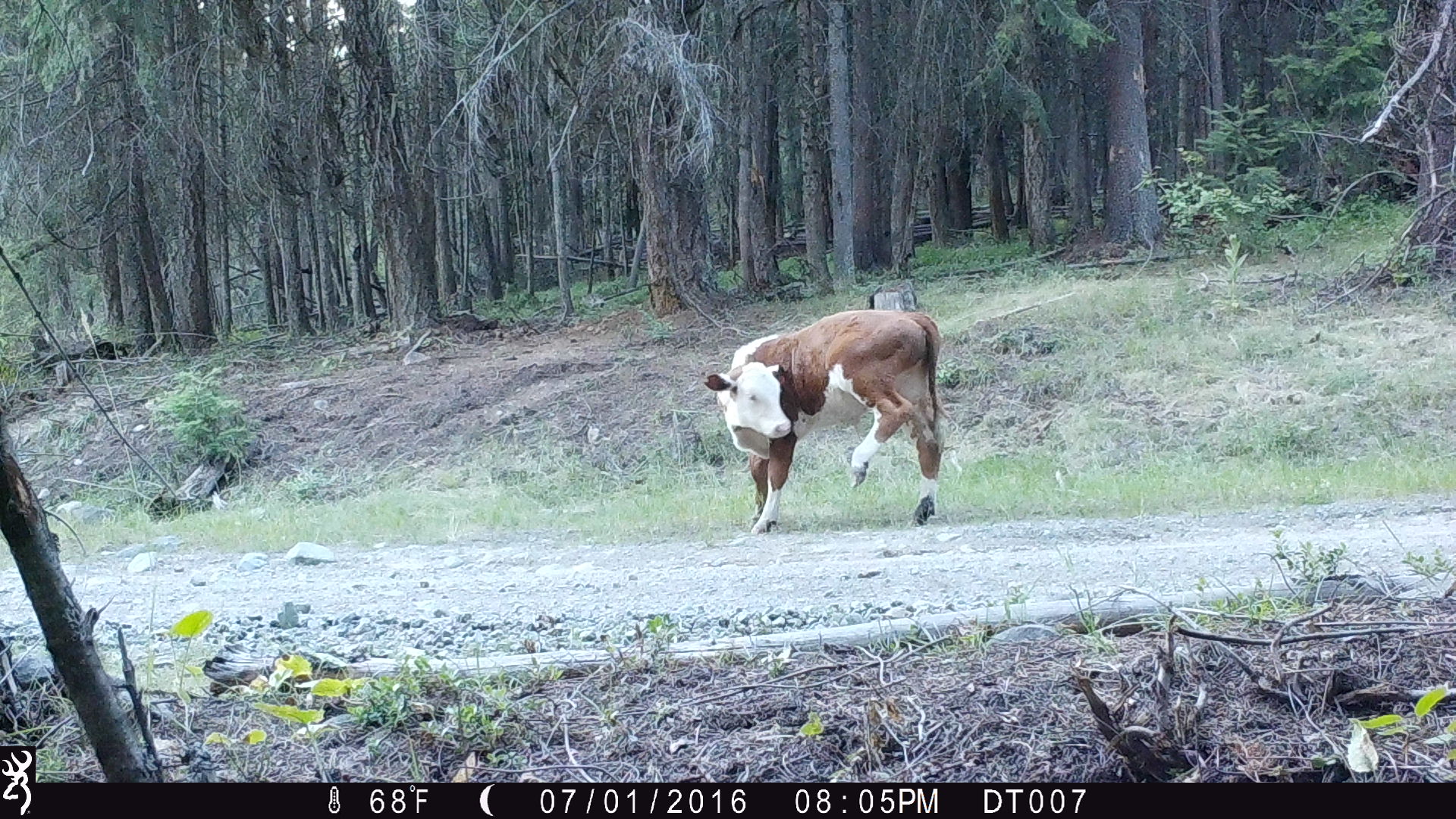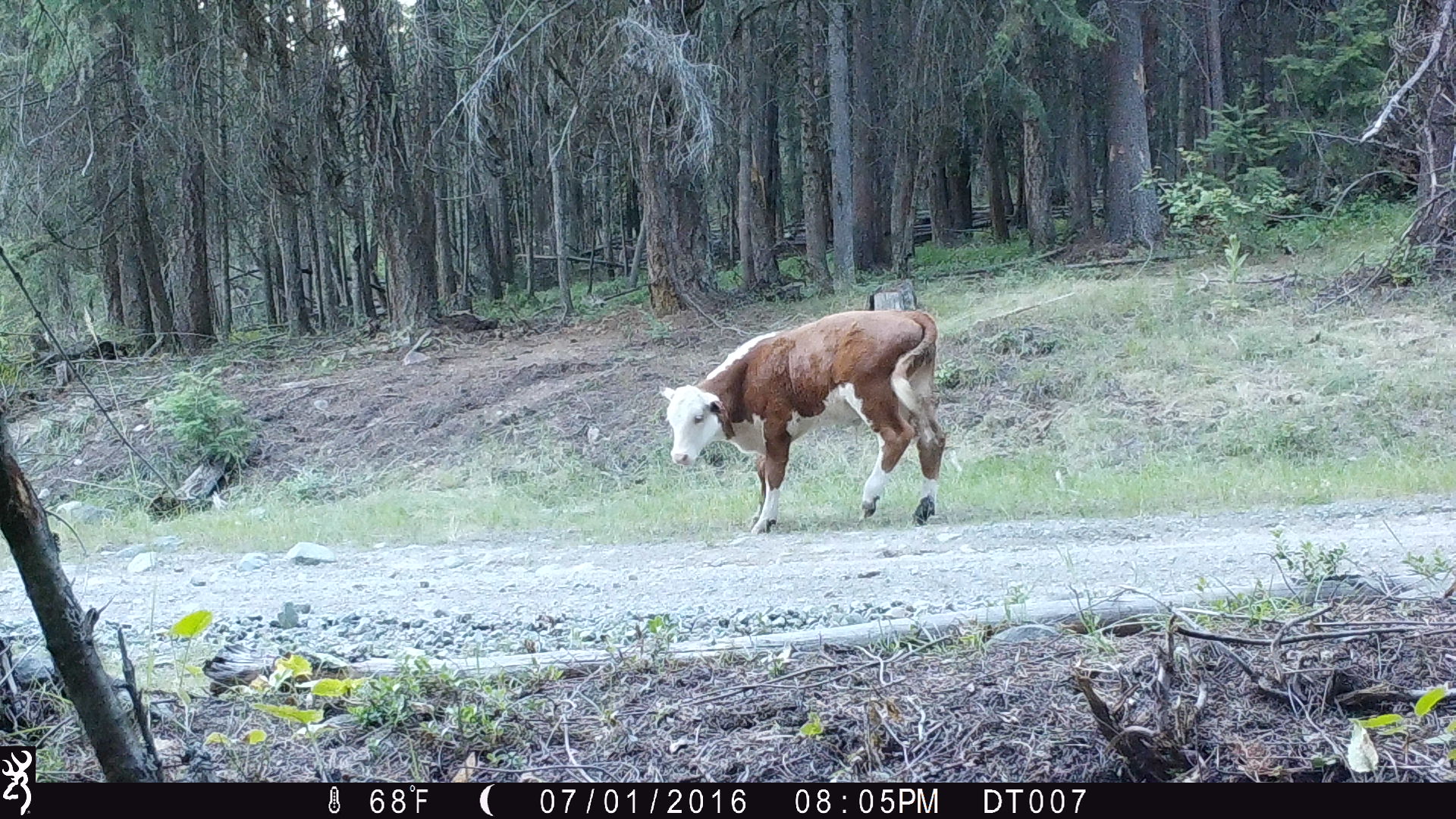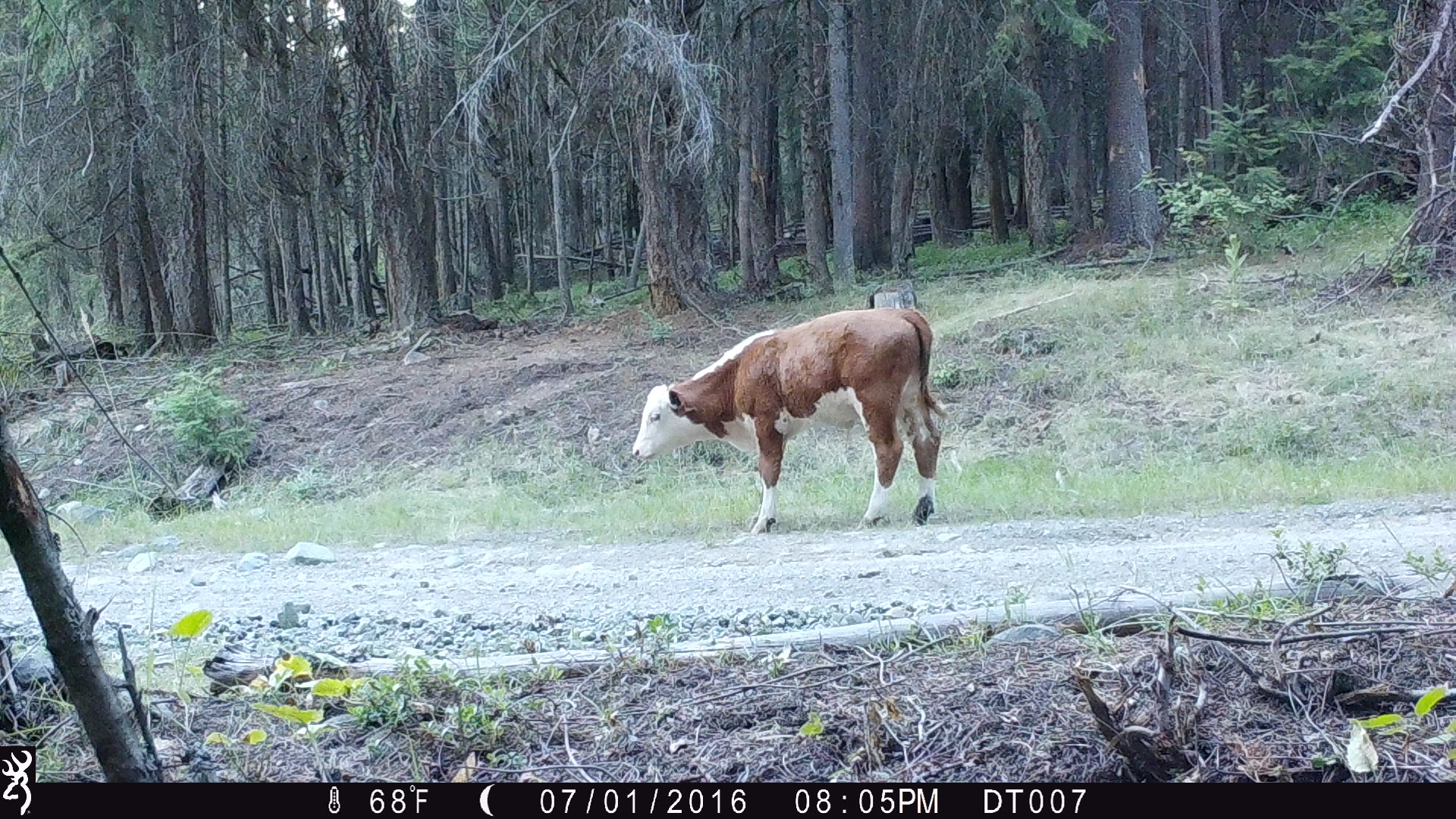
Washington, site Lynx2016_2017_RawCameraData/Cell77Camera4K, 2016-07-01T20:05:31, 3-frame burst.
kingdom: Animalia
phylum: Chordata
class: Mammalia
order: Artiodactyla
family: Bovidae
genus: Bos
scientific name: Bos taurus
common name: domestic cattle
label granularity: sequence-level